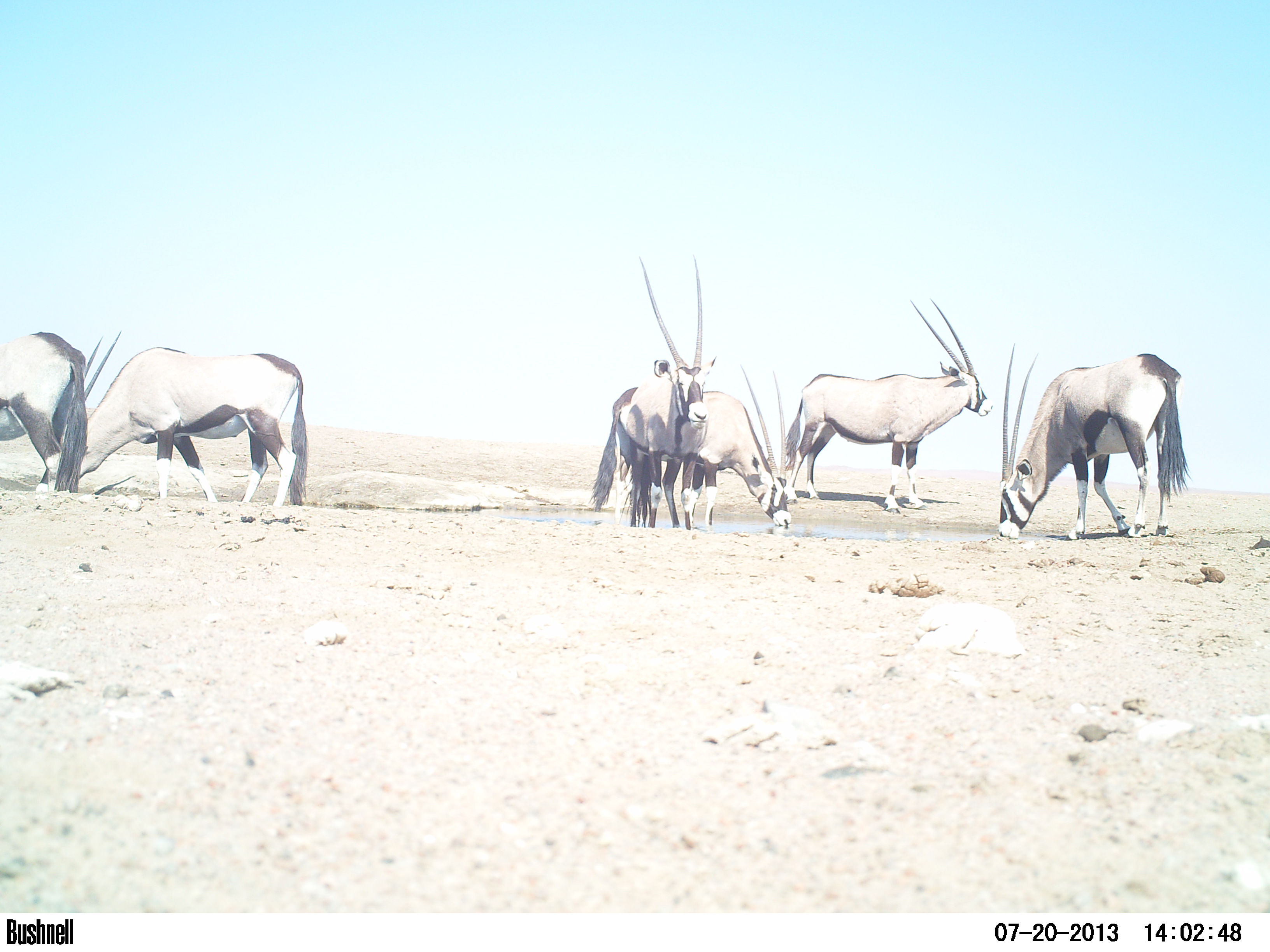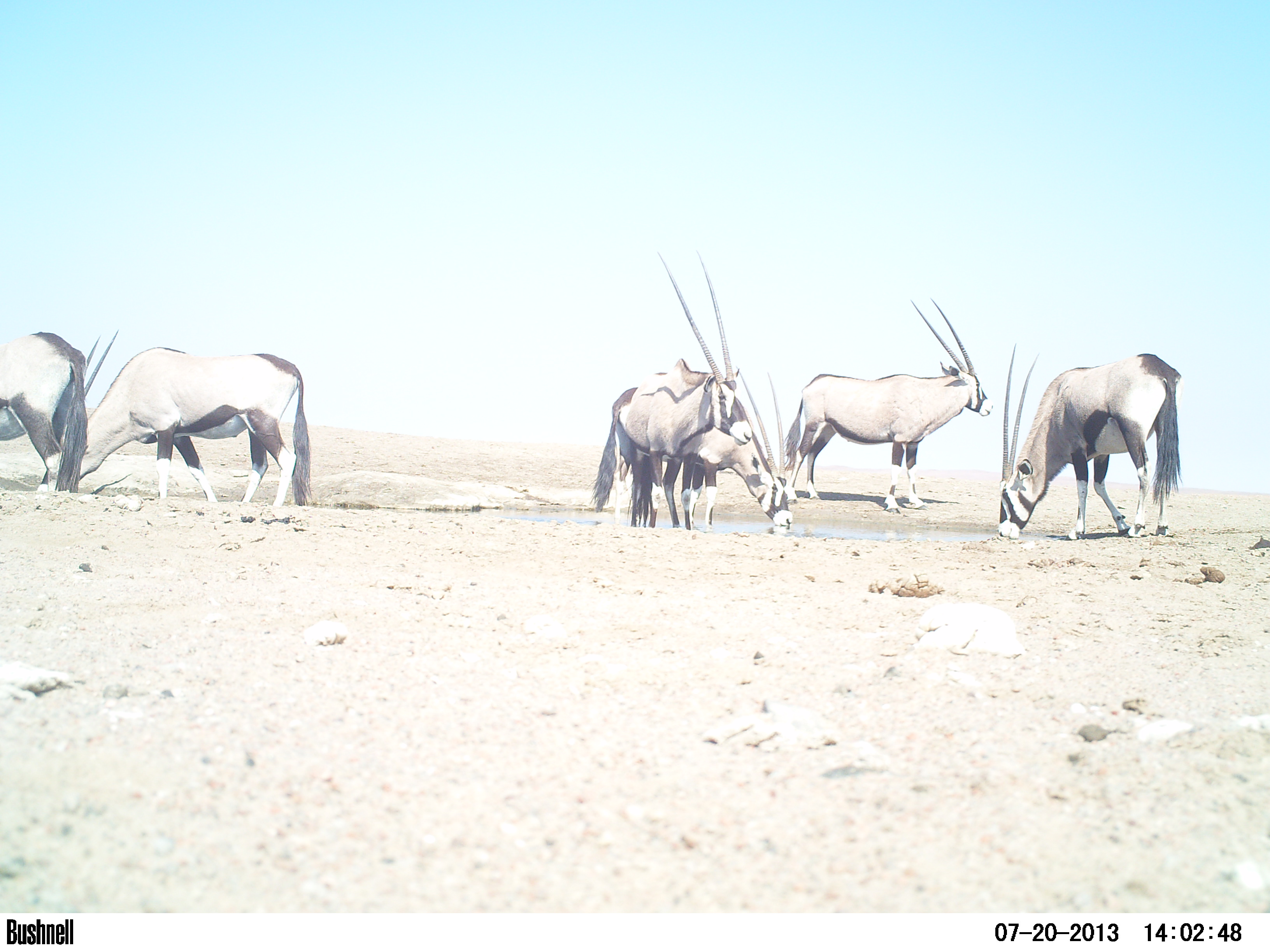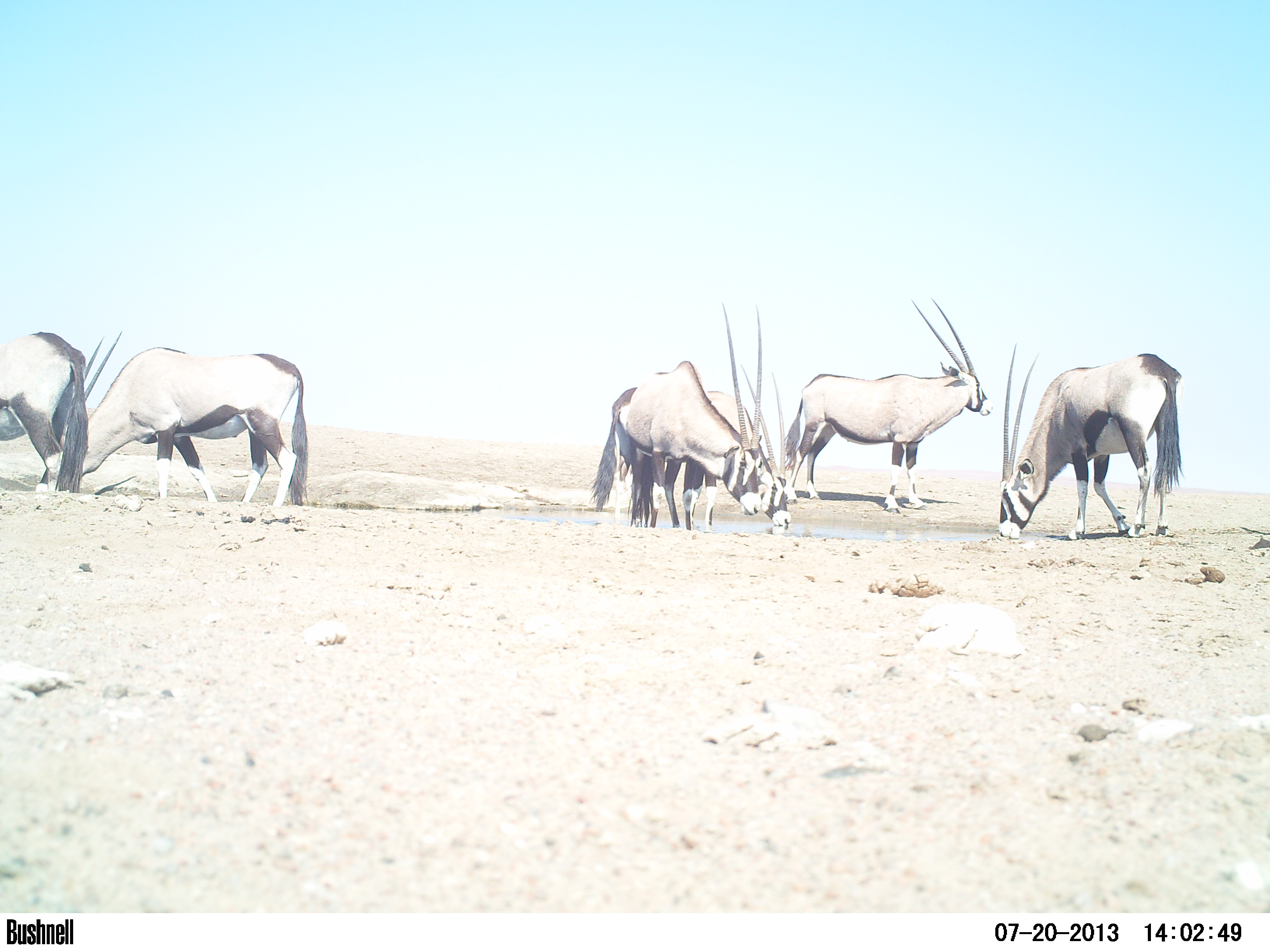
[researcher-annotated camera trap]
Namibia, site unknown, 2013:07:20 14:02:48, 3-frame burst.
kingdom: Animalia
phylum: Chordata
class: Mammalia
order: Artiodactyla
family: Bovidae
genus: Oryx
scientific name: Oryx gazella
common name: gemsbok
Oryx gazella (gemsbok).